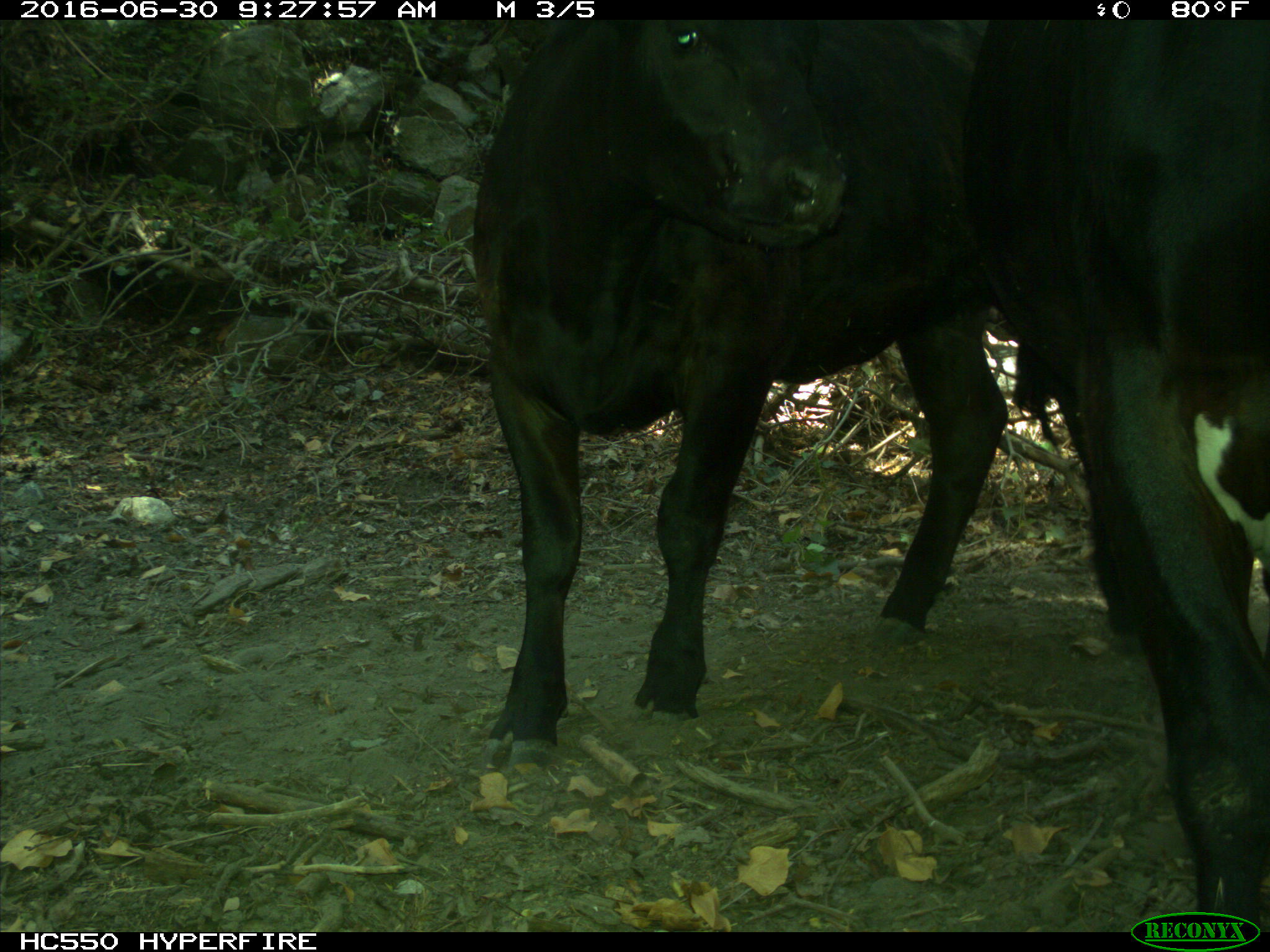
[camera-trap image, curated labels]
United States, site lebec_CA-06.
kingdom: Animalia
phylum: Chordata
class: Mammalia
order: Artiodactyla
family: Bovidae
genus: Bos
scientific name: Bos taurus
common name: domestic cow